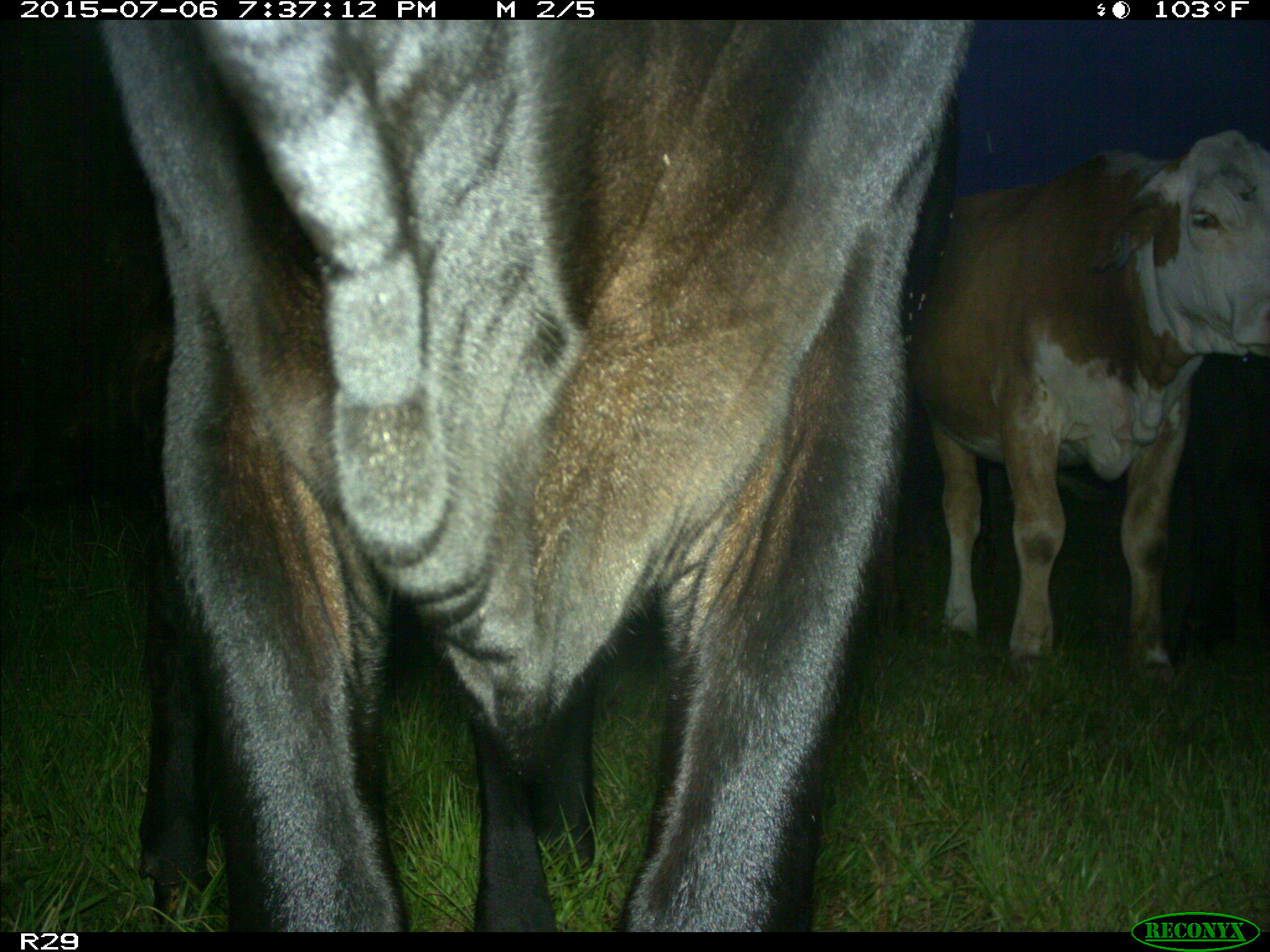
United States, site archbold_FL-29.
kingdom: Animalia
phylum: Chordata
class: Mammalia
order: Artiodactyla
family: Bovidae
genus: Bos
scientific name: Bos taurus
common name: domestic cow